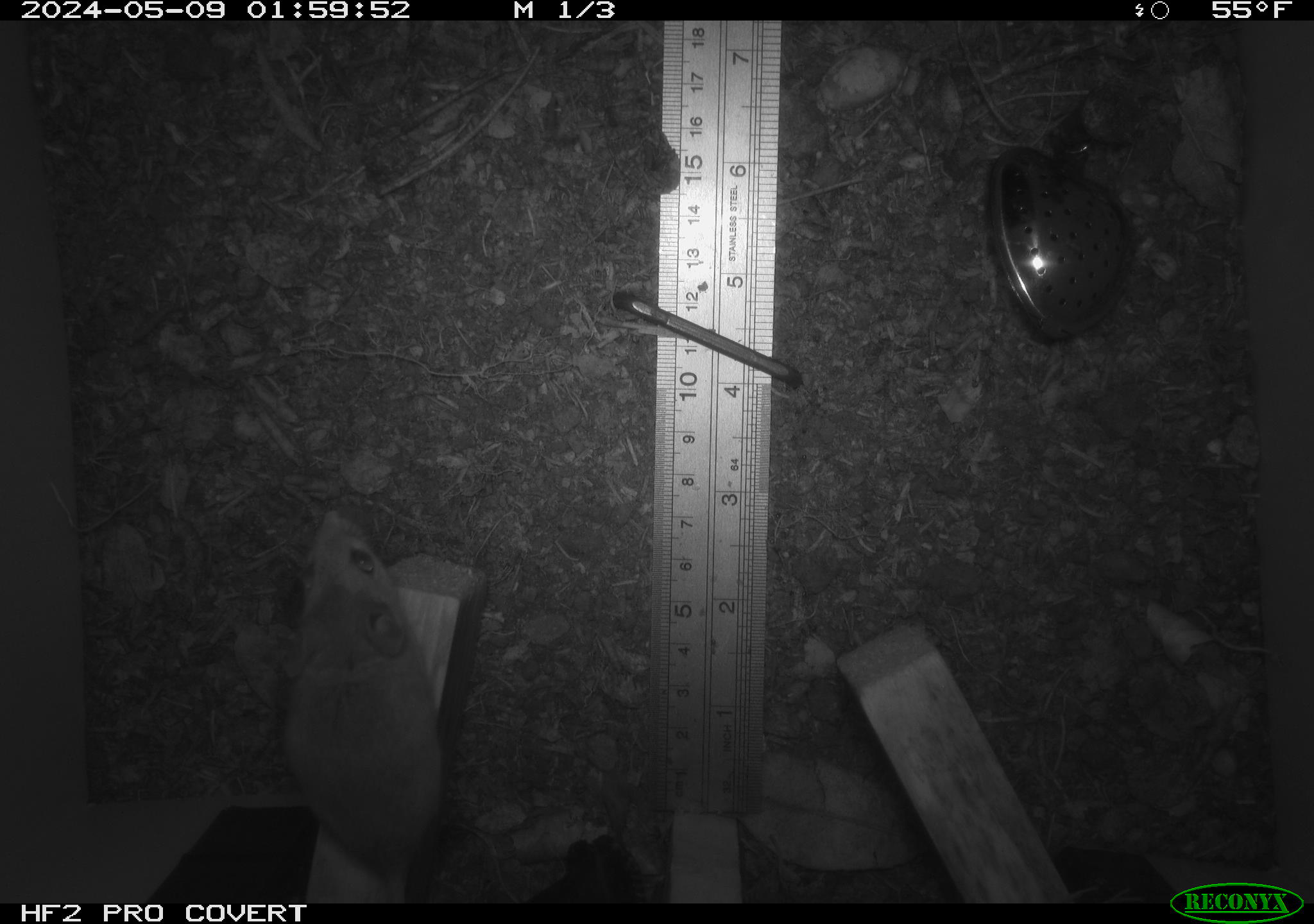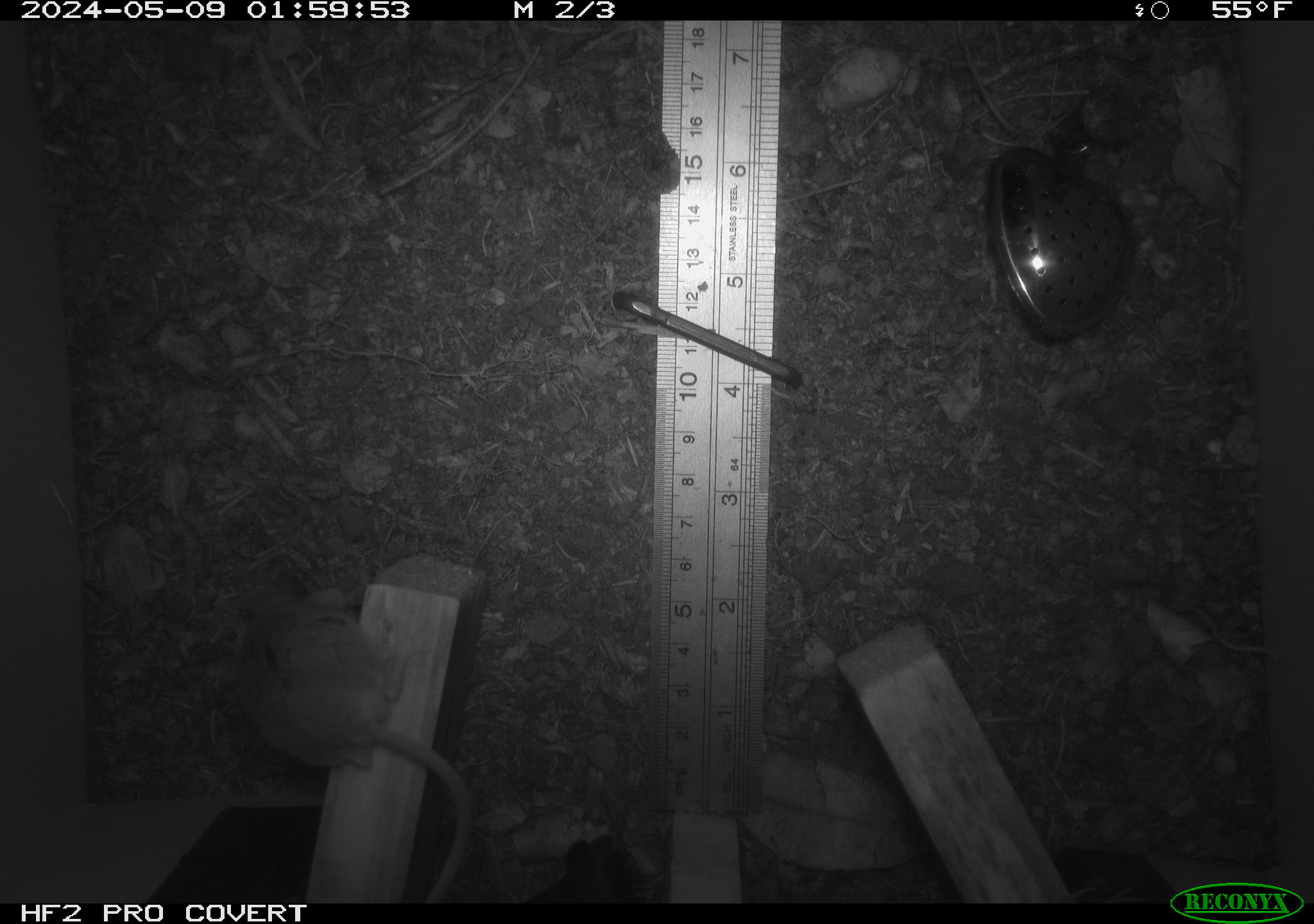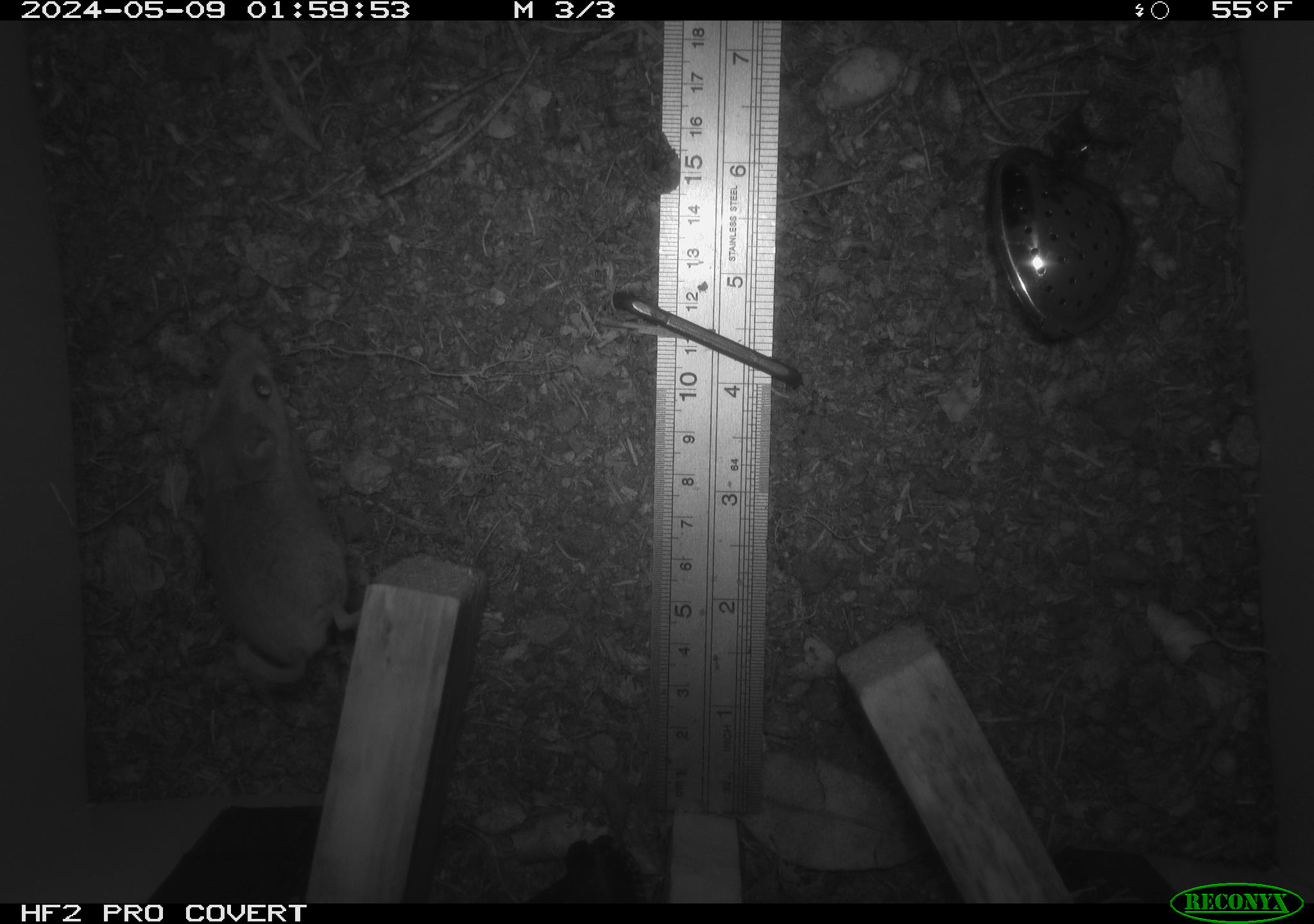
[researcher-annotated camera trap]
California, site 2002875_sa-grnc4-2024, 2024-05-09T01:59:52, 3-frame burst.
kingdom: Animalia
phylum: Chordata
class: Mammalia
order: Rodentia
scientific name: Rodentia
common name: rodent